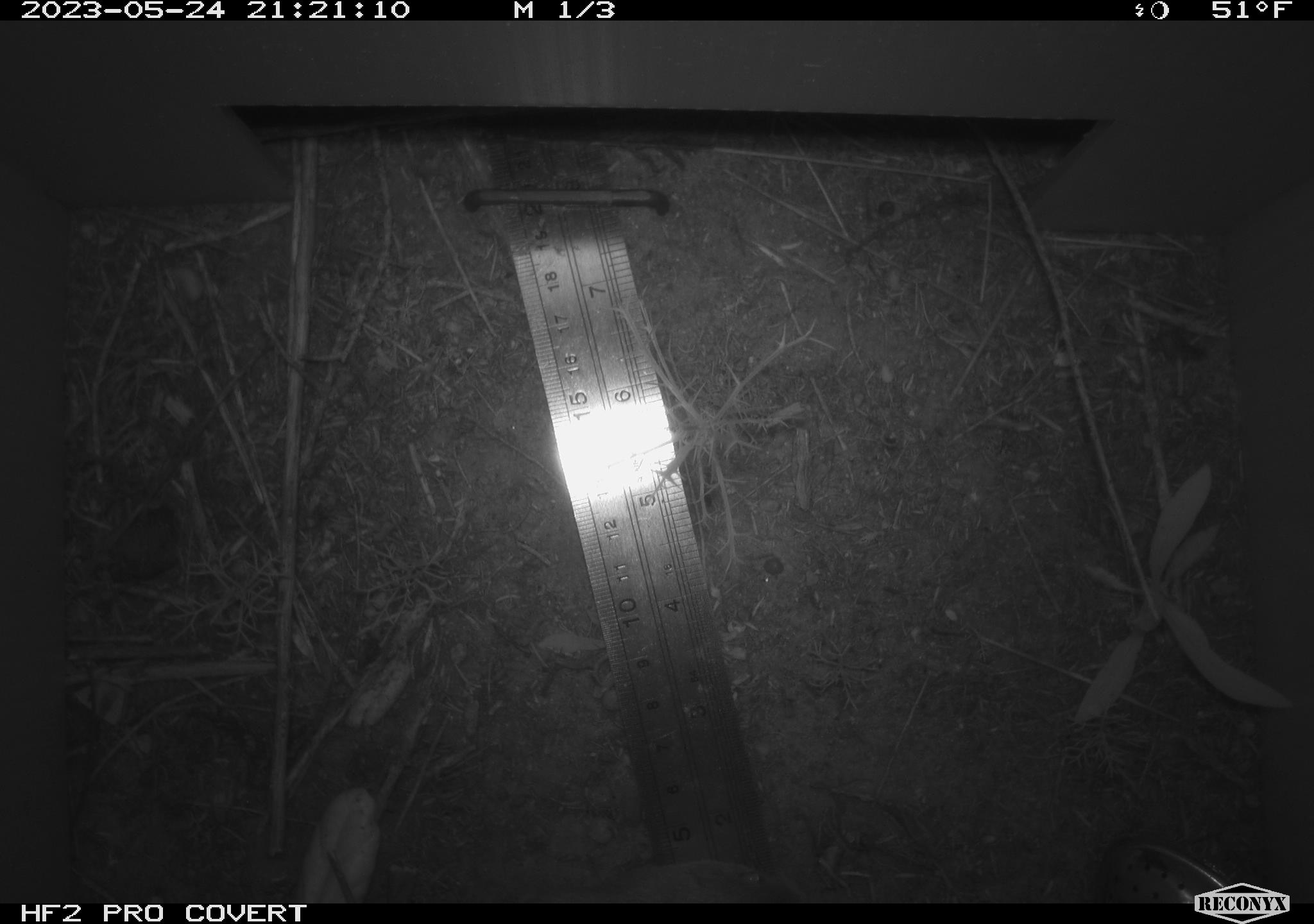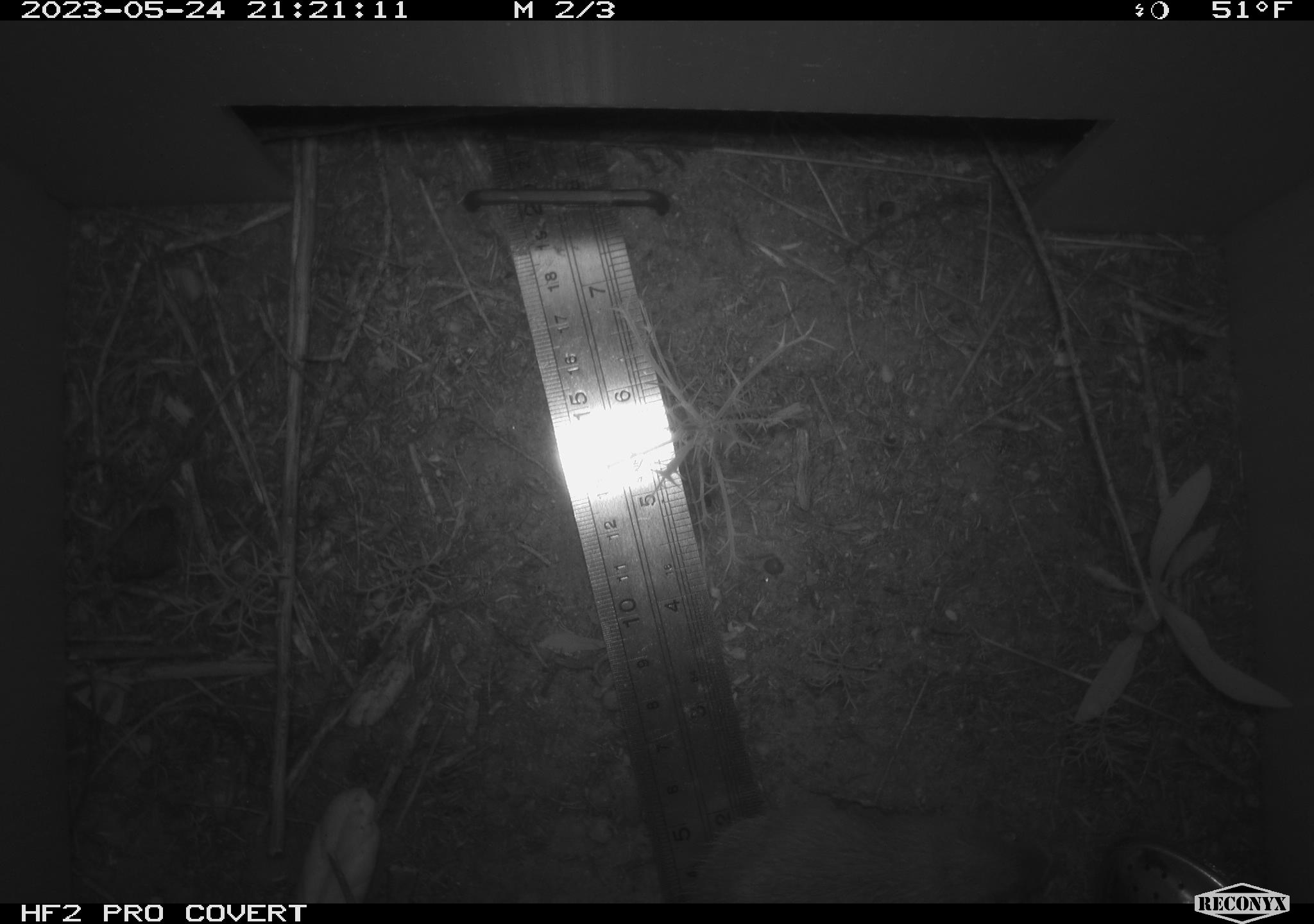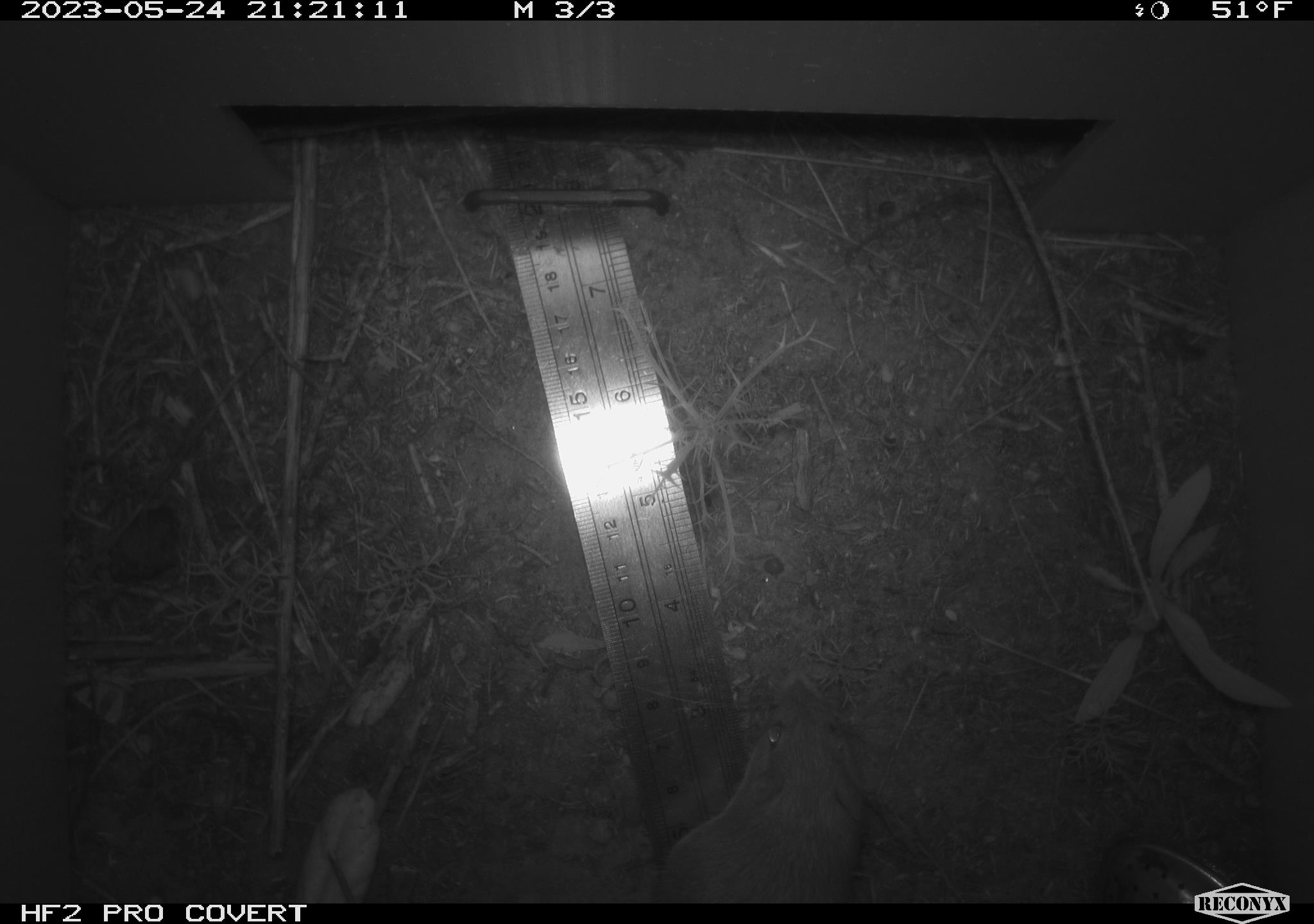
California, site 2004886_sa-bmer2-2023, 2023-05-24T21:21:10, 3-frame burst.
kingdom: Animalia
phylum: Chordata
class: Mammalia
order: Rodentia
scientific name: Rodentia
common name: rodent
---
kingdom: Animalia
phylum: Chordata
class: Mammalia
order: Rodentia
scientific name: Rodentia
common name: mouse species